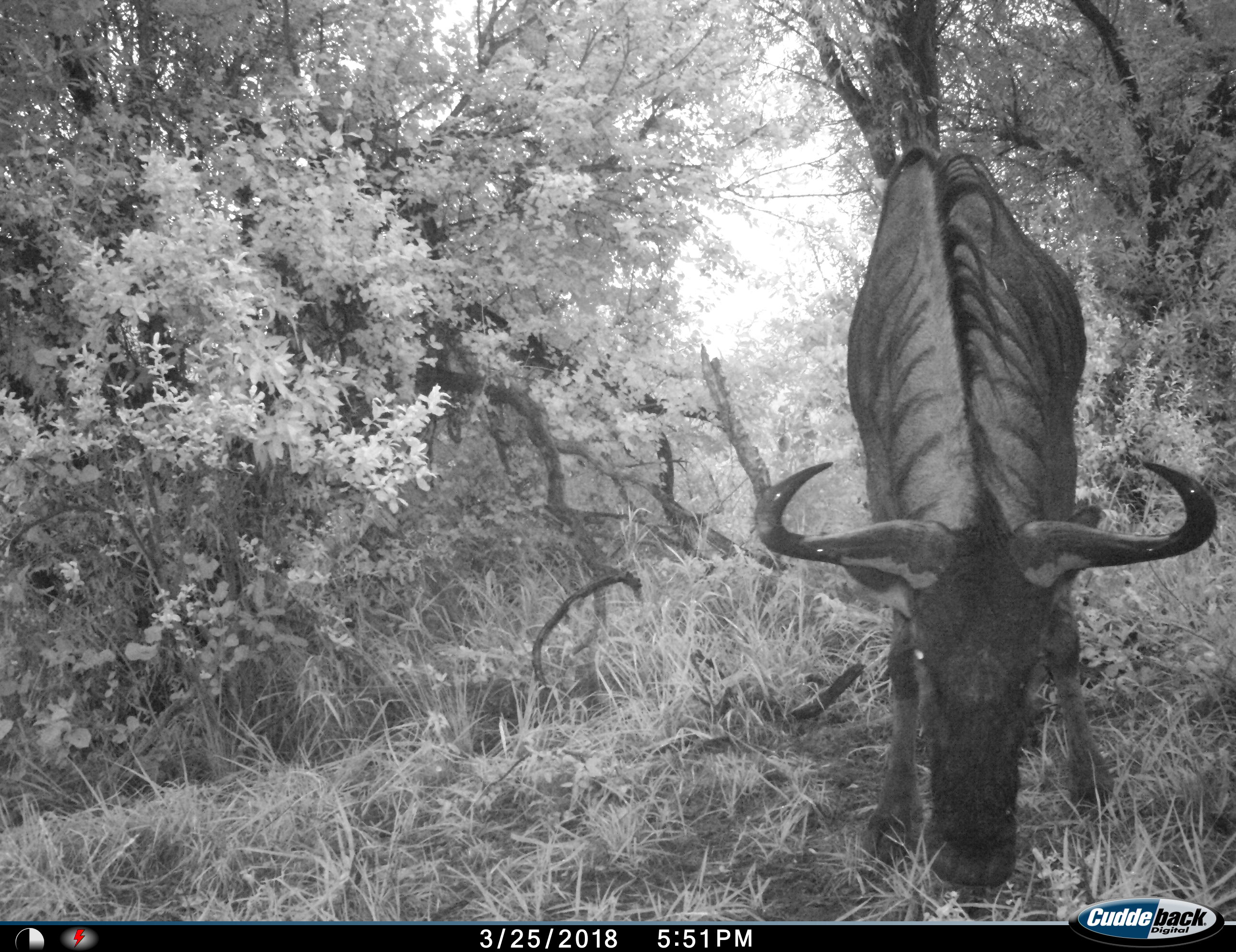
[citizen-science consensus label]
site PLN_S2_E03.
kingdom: Animalia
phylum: Chordata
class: Mammalia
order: Artiodactyla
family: Bovidae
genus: Connochaetes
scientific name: Connochaetes taurinus taurinus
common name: blue wildebeest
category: wildebeestblue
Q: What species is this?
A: Wildebeestblue (blue wildebeest) (Connochaetes taurinus taurinus).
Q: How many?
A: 1.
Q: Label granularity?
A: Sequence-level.